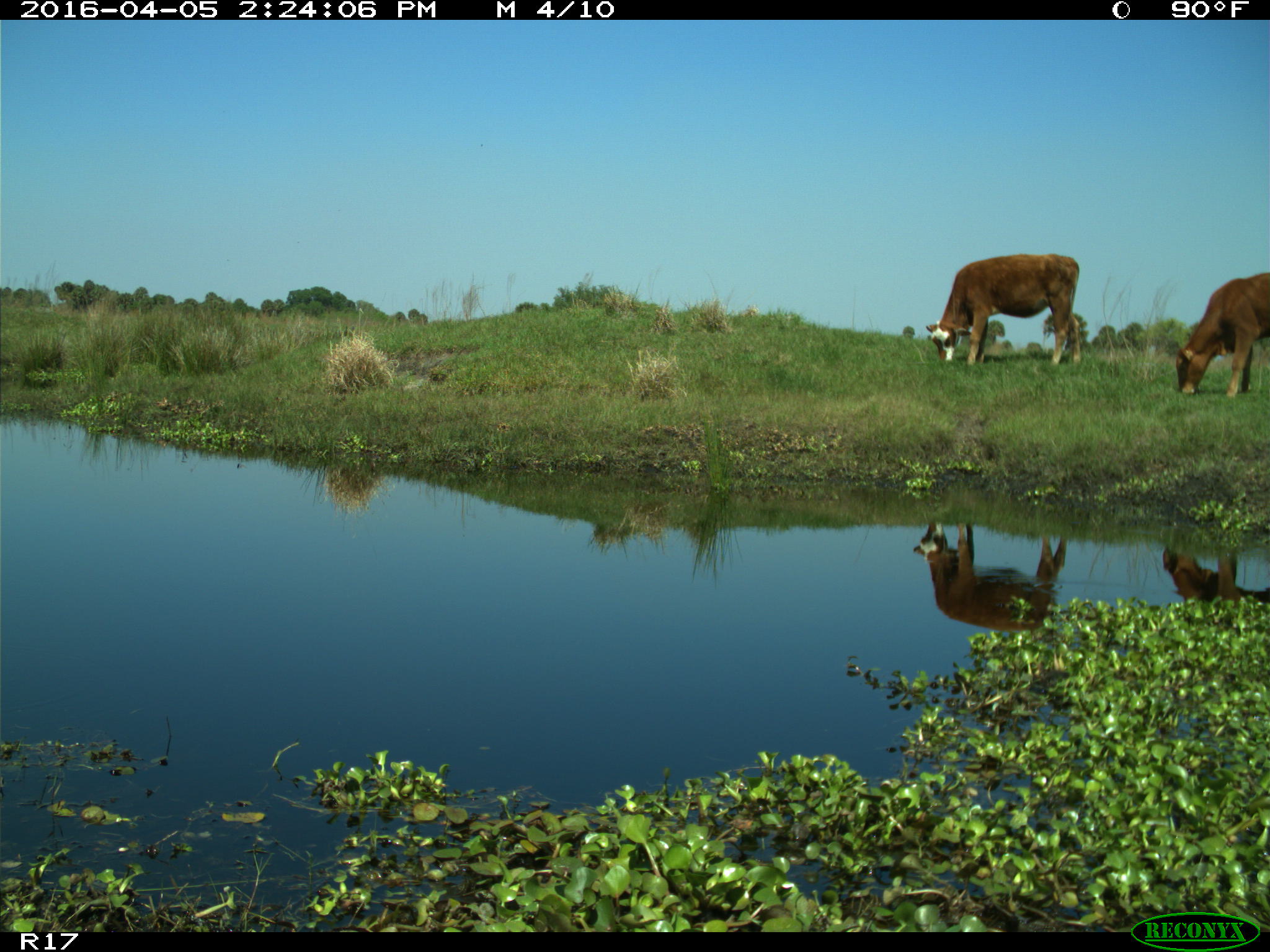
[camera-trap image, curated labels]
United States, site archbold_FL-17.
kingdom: Animalia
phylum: Chordata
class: Mammalia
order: Artiodactyla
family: Bovidae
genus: Bos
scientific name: Bos taurus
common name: domestic cow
Bos taurus (domestic cow).